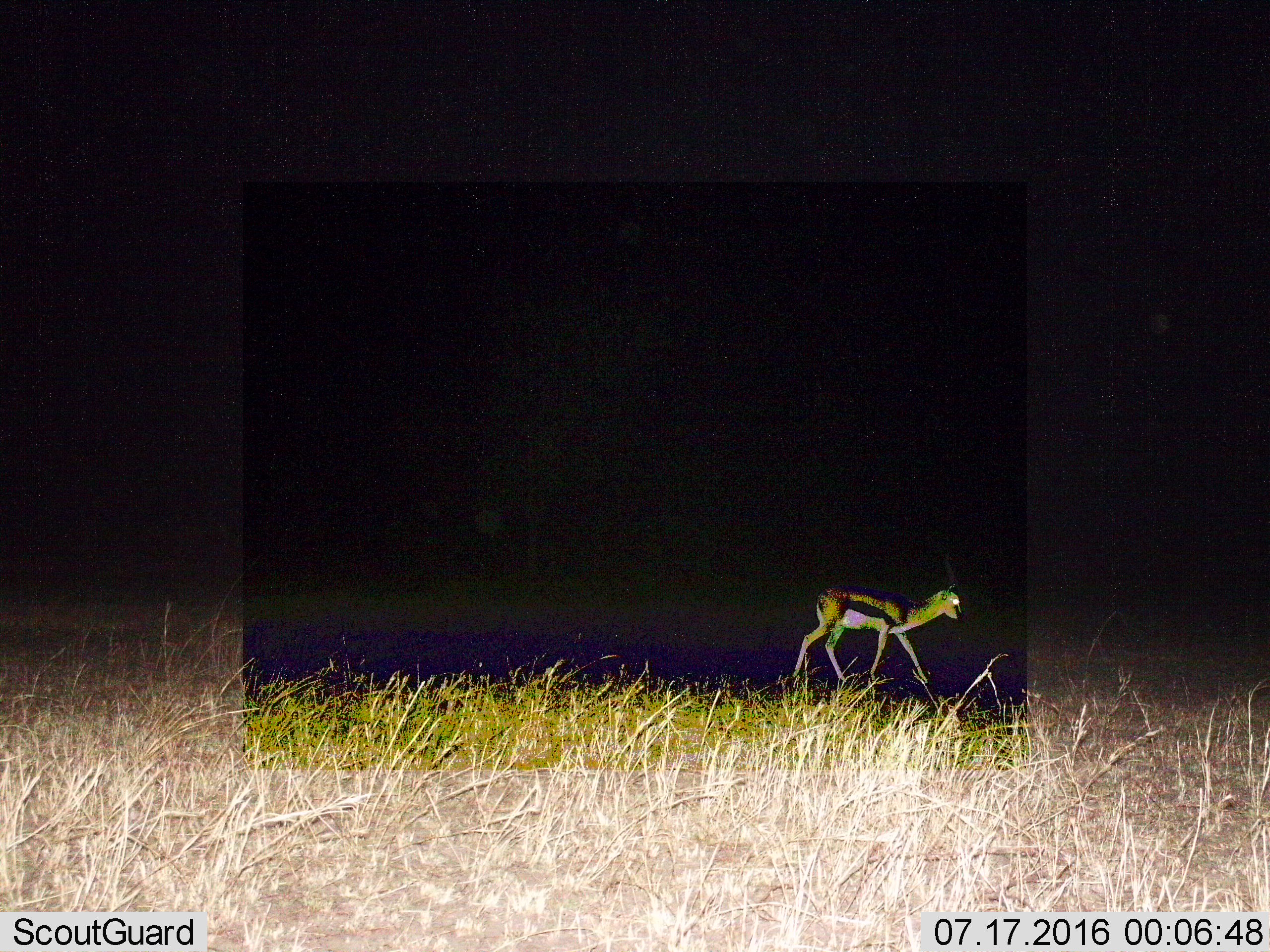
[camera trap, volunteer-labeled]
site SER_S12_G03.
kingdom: Animalia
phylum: Chordata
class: Mammalia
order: Artiodactyla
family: Bovidae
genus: Eudorcas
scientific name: Eudorcas thomsonii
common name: thomson's gazelle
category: gazellethomsons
Gazellethomsons (thomson's gazelle) (Eudorcas thomsonii), count 1. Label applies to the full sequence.